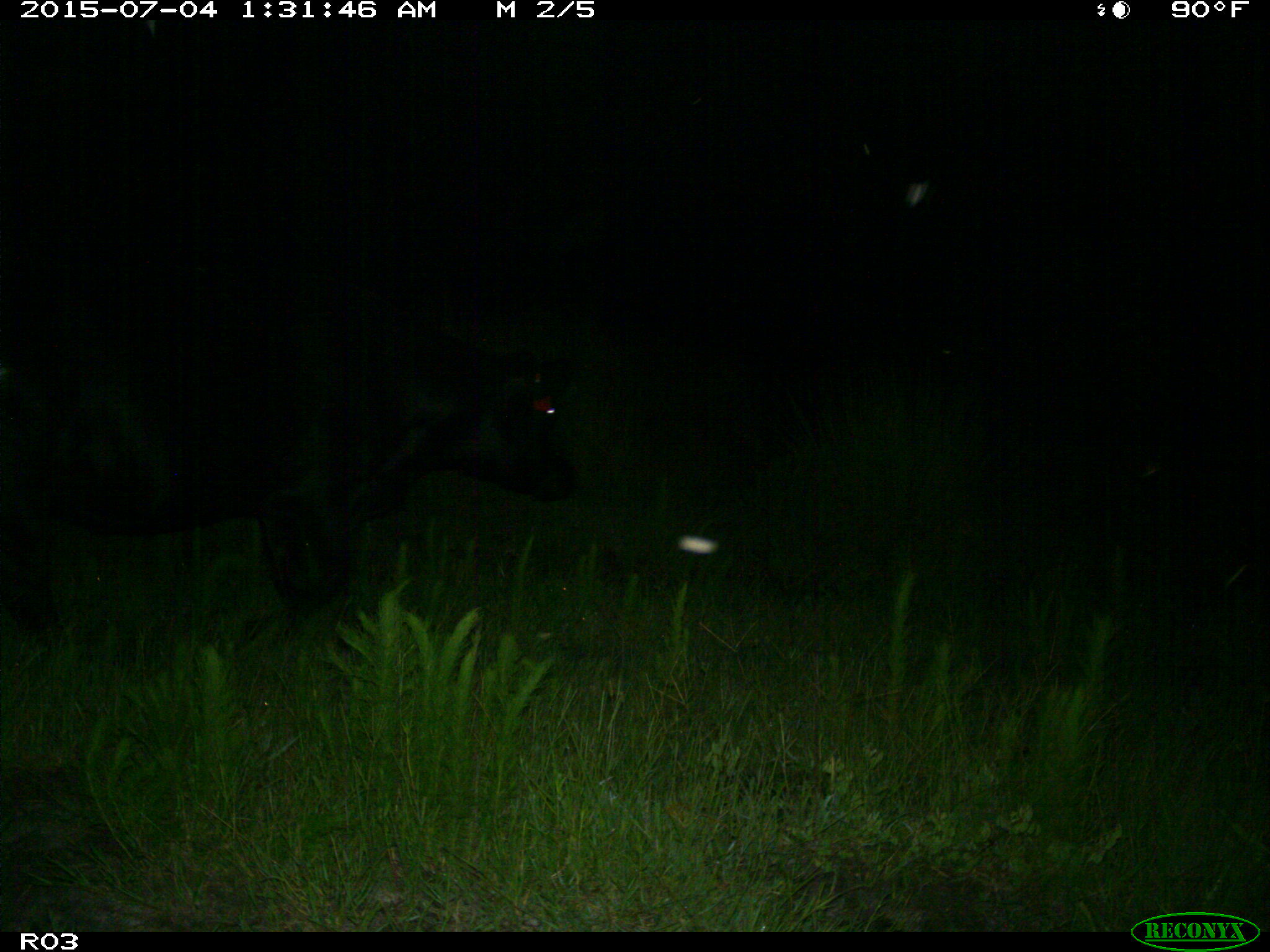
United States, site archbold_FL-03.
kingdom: Animalia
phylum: Chordata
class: Mammalia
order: Artiodactyla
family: Bovidae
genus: Bos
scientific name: Bos taurus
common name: domestic cow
Bos taurus (domestic cow).